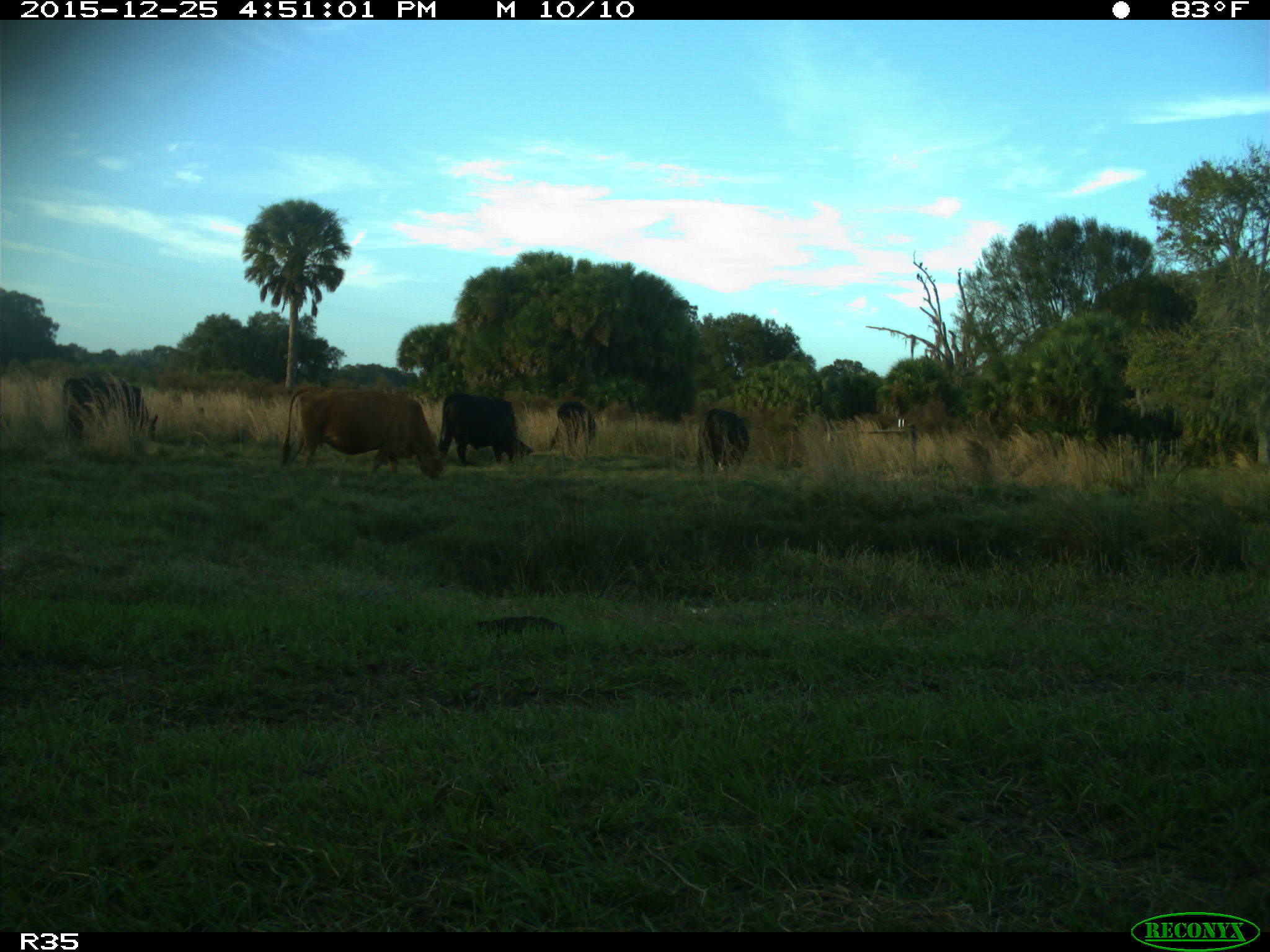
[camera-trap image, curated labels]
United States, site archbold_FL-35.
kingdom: Animalia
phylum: Chordata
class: Mammalia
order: Artiodactyla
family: Bovidae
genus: Bos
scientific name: Bos taurus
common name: domestic cow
Bos taurus (domestic cow).